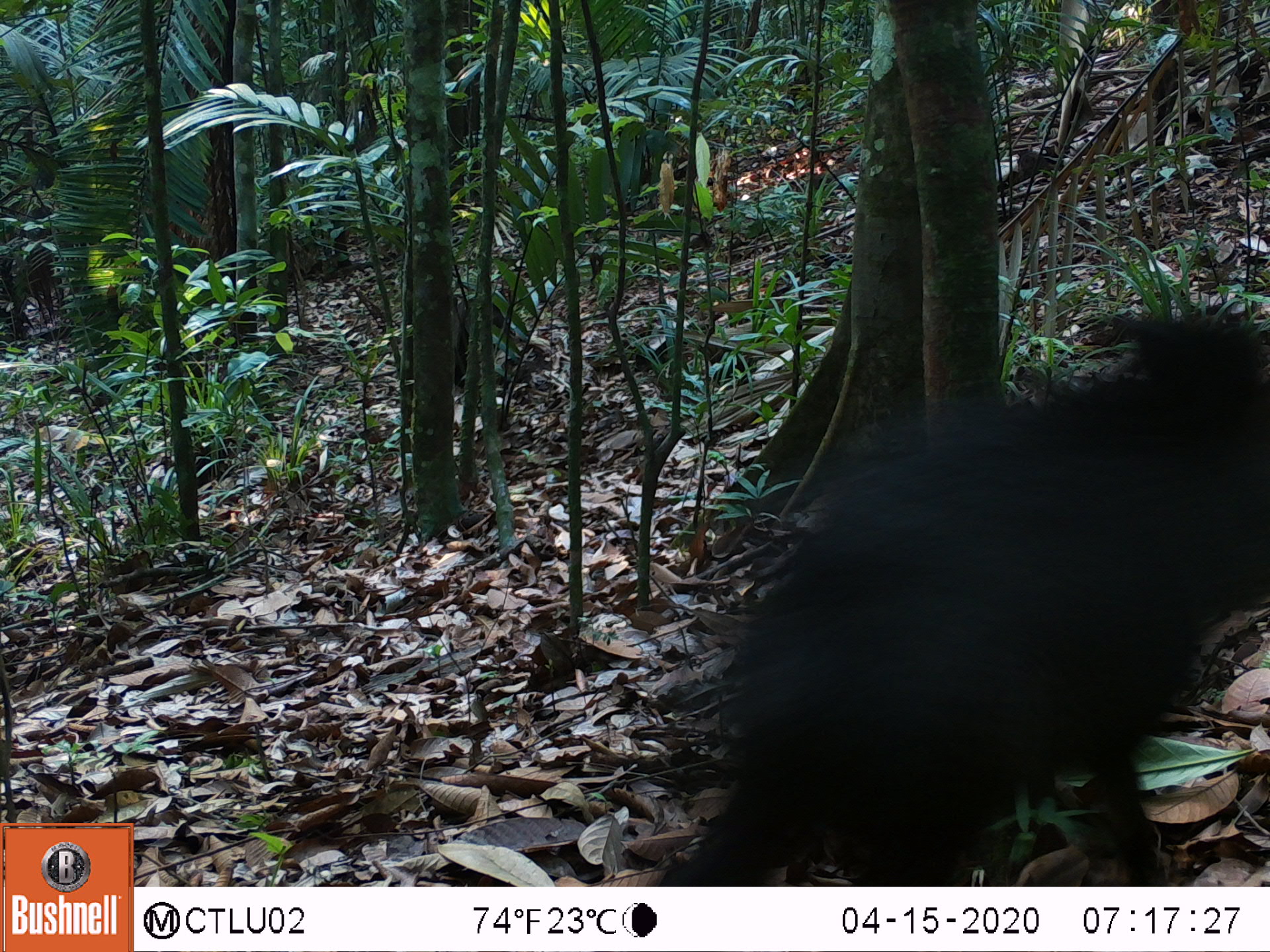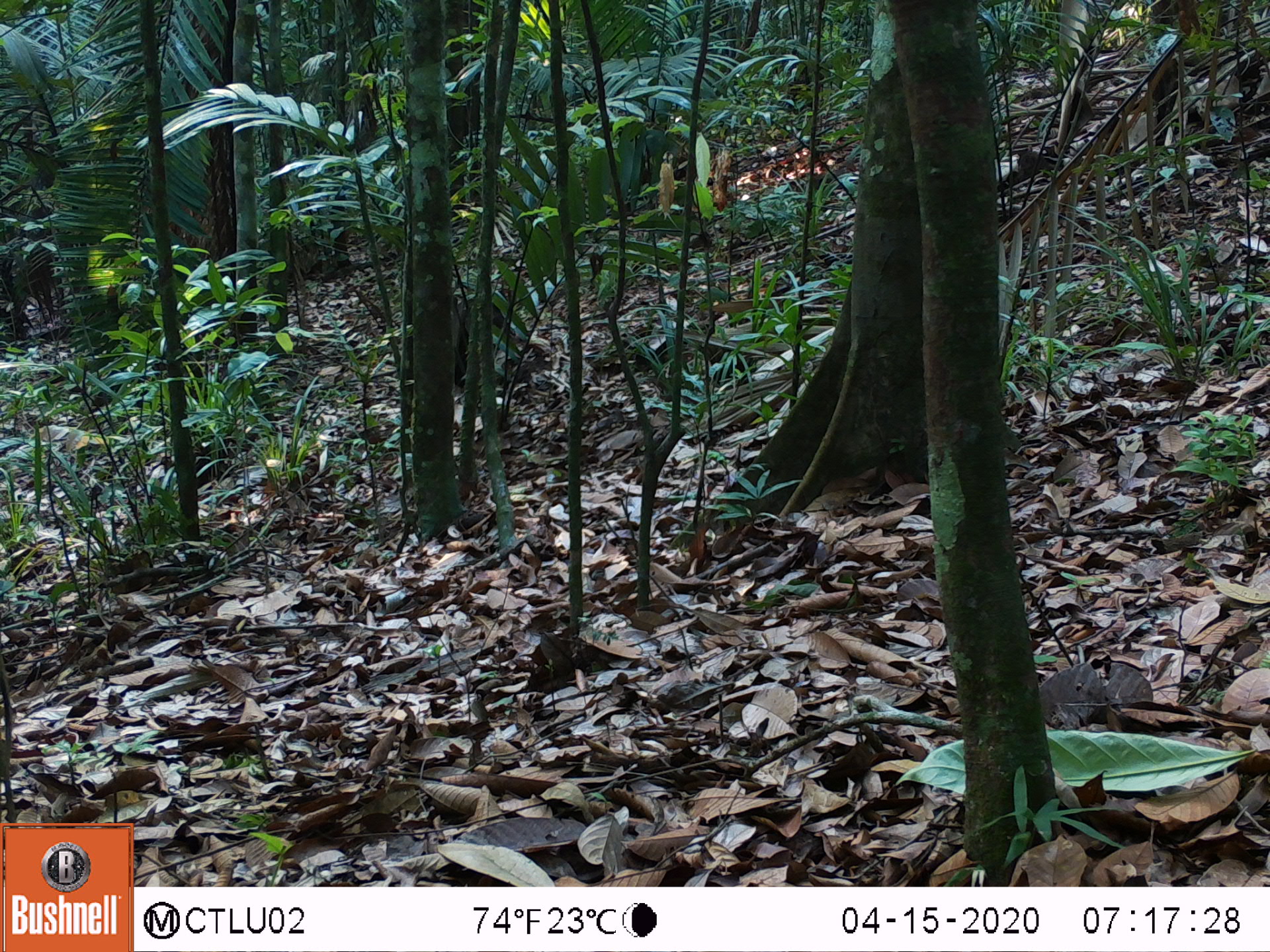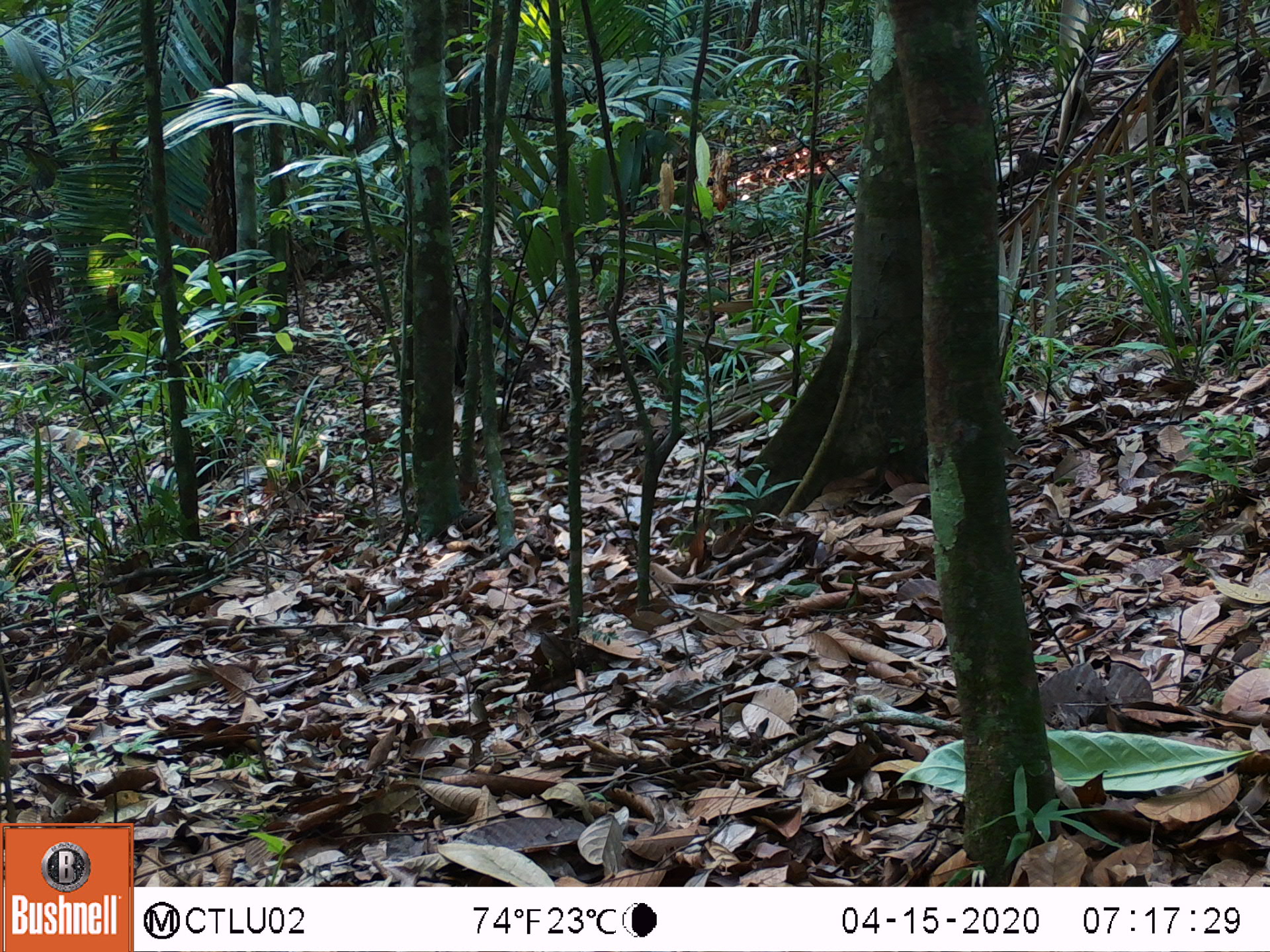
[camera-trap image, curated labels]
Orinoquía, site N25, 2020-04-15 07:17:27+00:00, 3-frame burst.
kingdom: Animalia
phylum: Chordata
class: Mammalia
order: Artiodactyla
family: Tayassuidae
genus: Pecari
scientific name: Pecari tajacu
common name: collared peccary